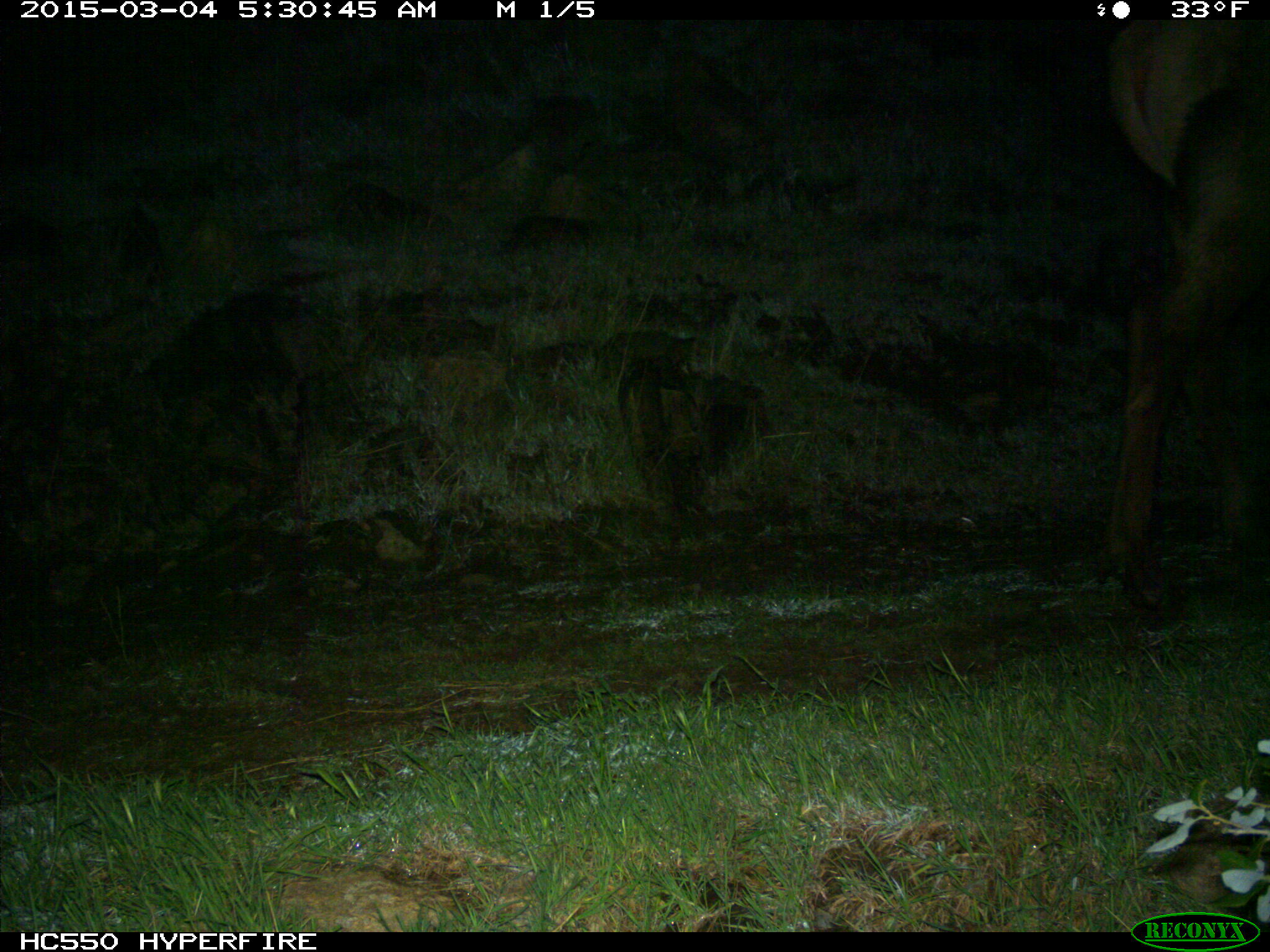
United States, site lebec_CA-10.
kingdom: Animalia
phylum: Chordata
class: Mammalia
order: Artiodactyla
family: Cervidae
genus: Cervus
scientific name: Cervus canadensis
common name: elk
Cervus canadensis (elk).